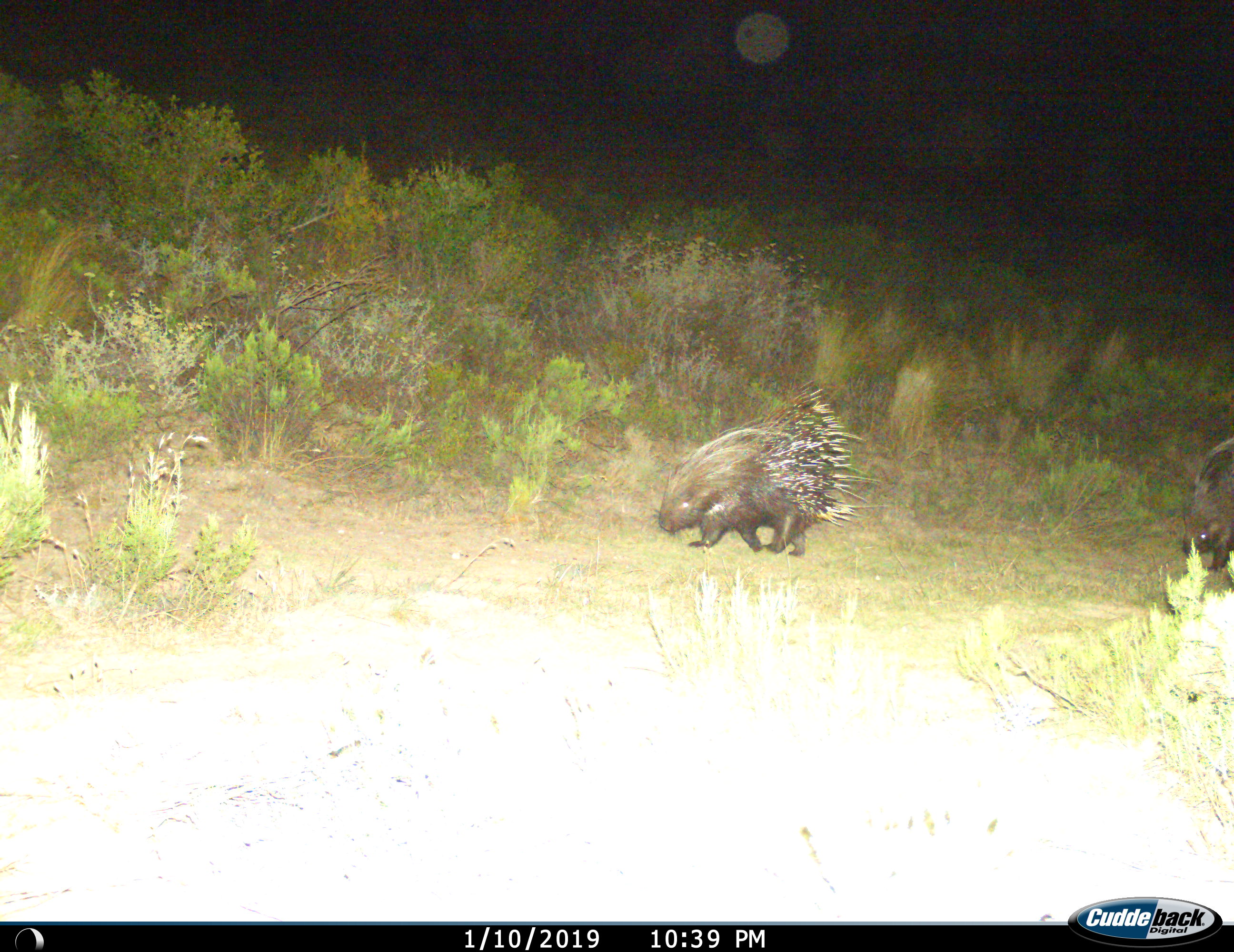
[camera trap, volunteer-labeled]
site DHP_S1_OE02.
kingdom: Animalia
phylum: Chordata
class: Mammalia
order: Rodentia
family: Hystricidae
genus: Hystrix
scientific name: Hystrix cristata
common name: crested porcupine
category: porcupine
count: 2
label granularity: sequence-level